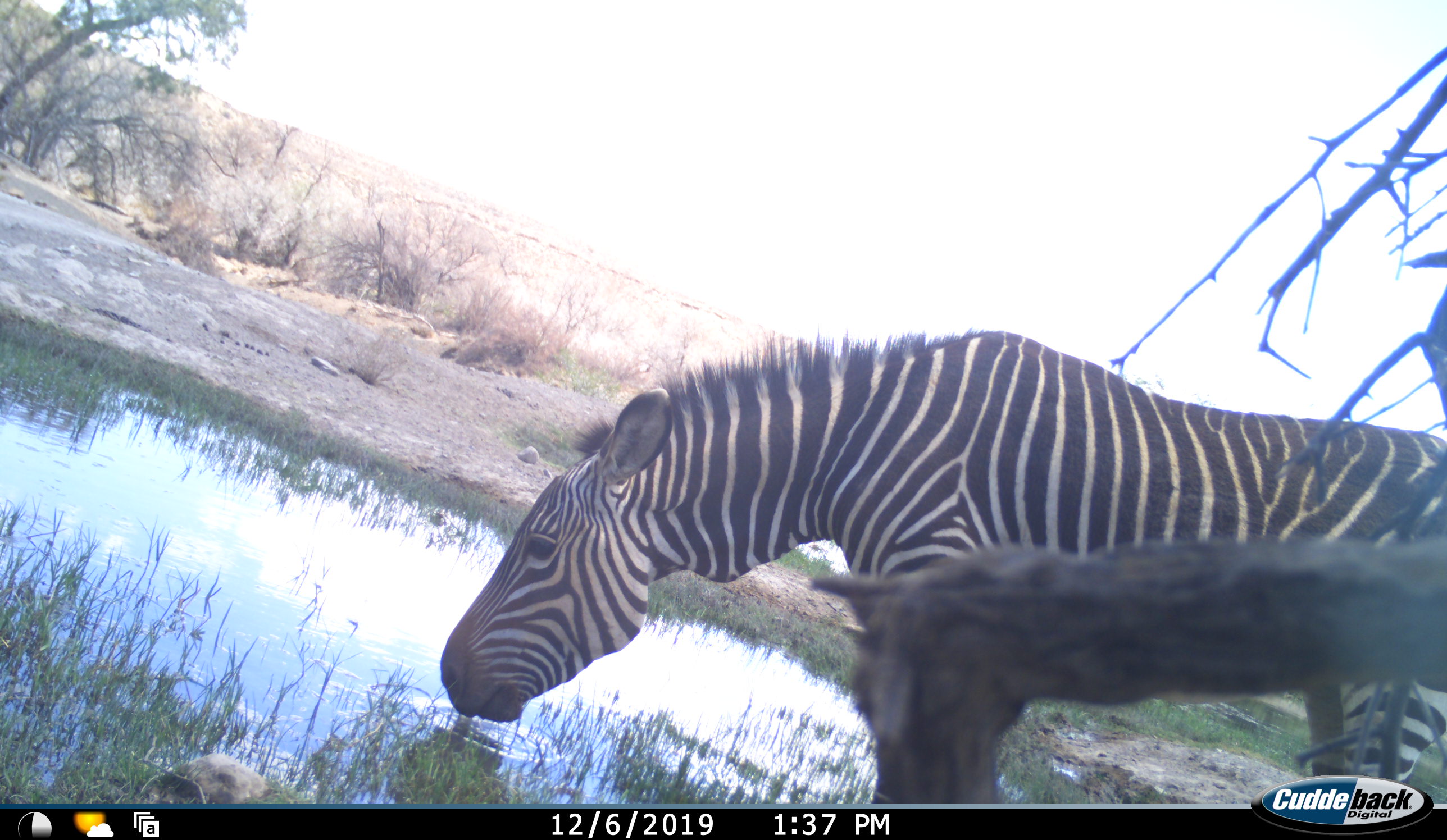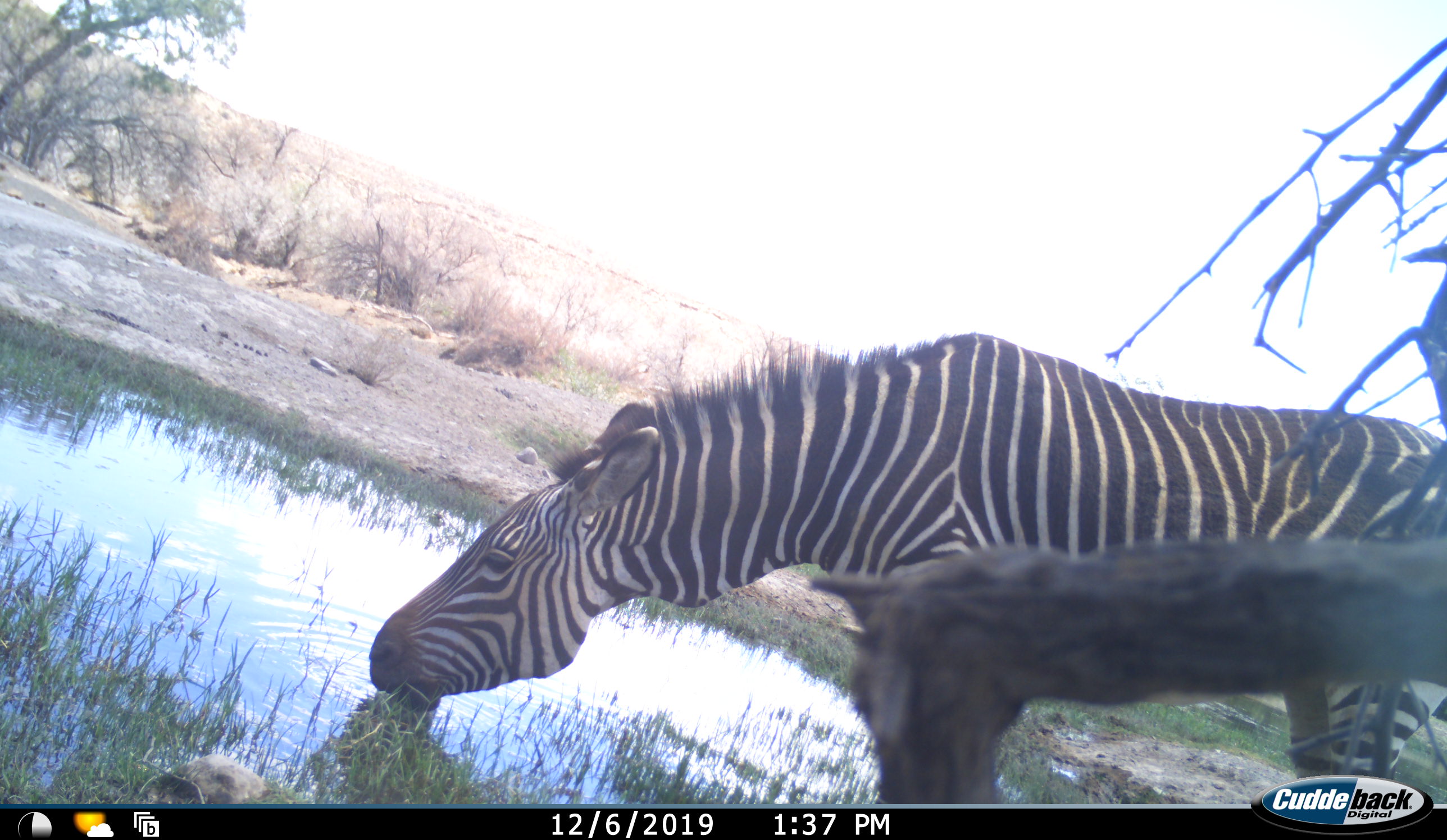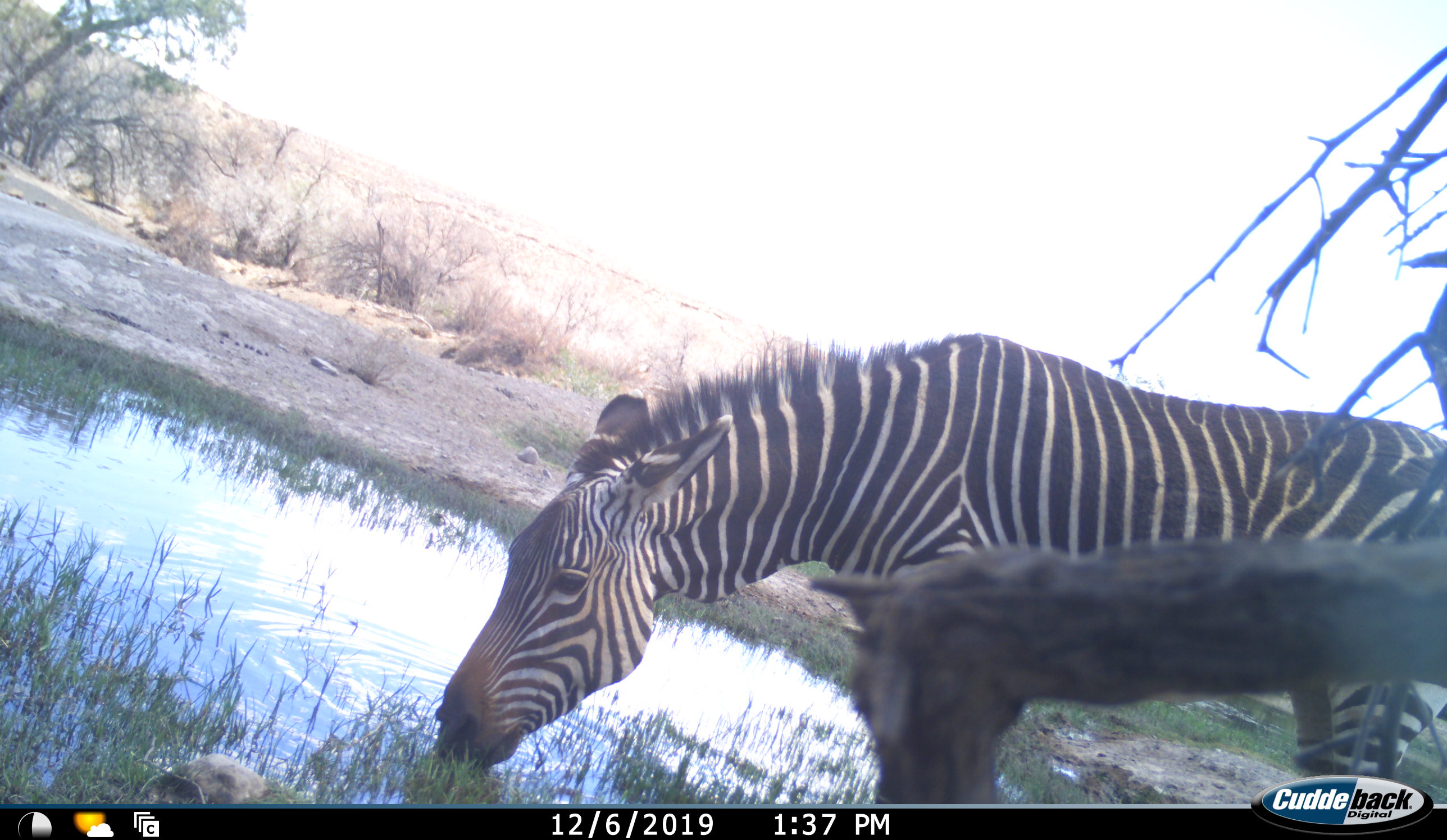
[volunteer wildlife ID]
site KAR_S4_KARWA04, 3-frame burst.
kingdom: Animalia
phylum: Chordata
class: Mammalia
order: Perissodactyla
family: Equidae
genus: Equus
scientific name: Equus zebra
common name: mountain zebra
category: zebramountain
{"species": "zebramountain (mountain zebra) (Equus zebra)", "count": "1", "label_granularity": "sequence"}